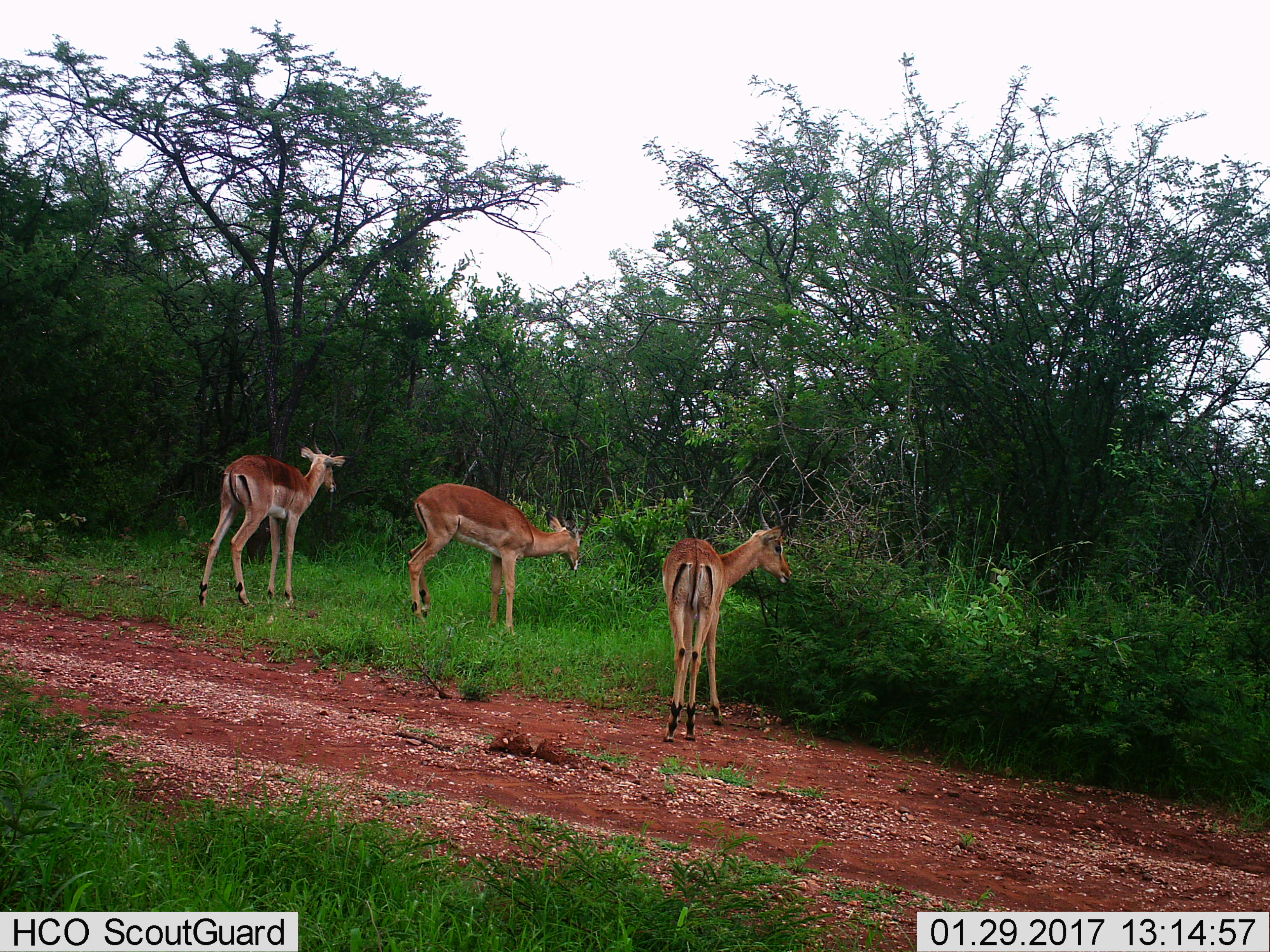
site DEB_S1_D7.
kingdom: Animalia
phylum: Chordata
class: Mammalia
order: Artiodactyla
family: Bovidae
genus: Aepyceros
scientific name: Aepyceros melampus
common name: impala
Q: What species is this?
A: Impala (Aepyceros melampus).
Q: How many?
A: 3.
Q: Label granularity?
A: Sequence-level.